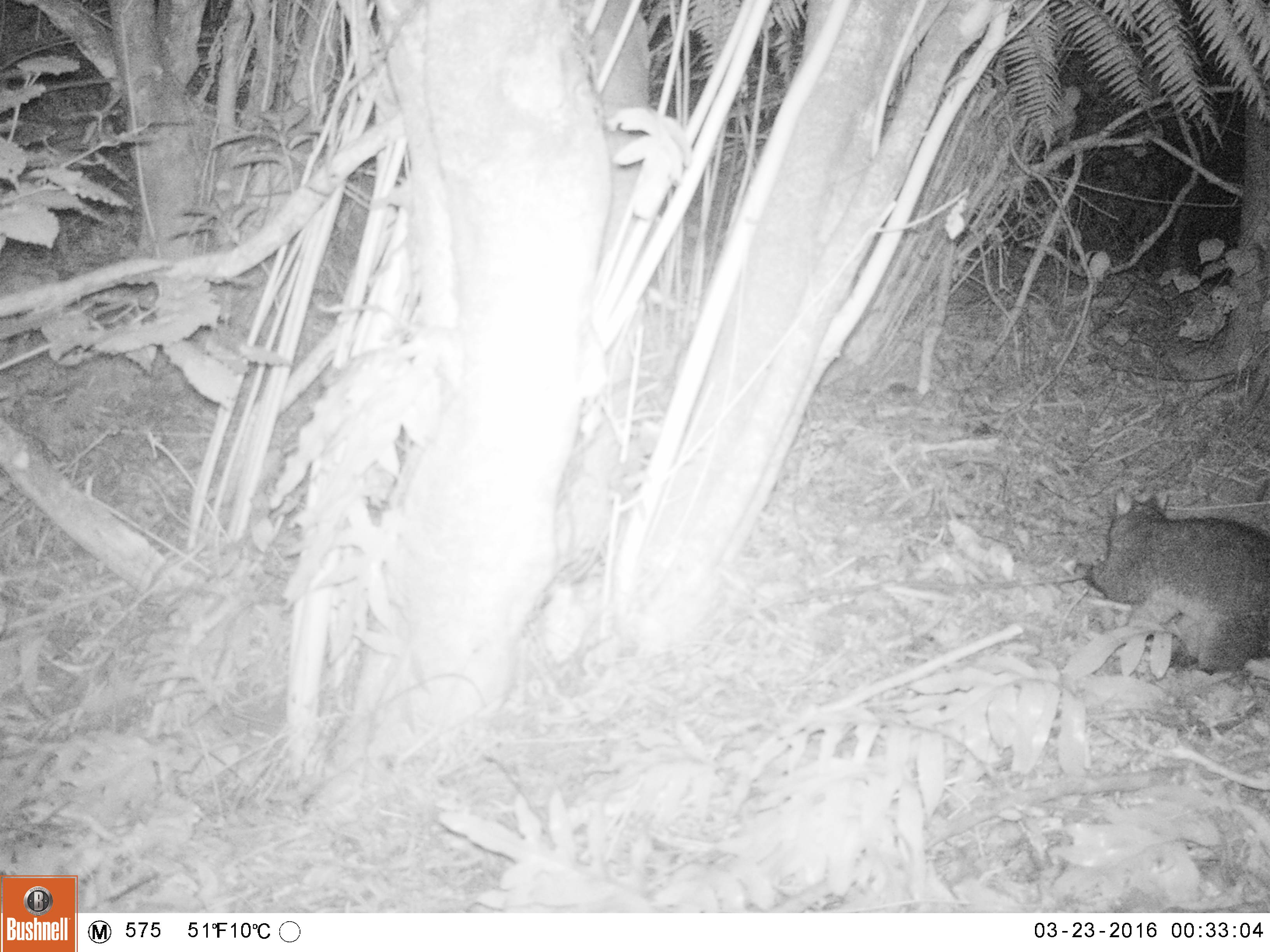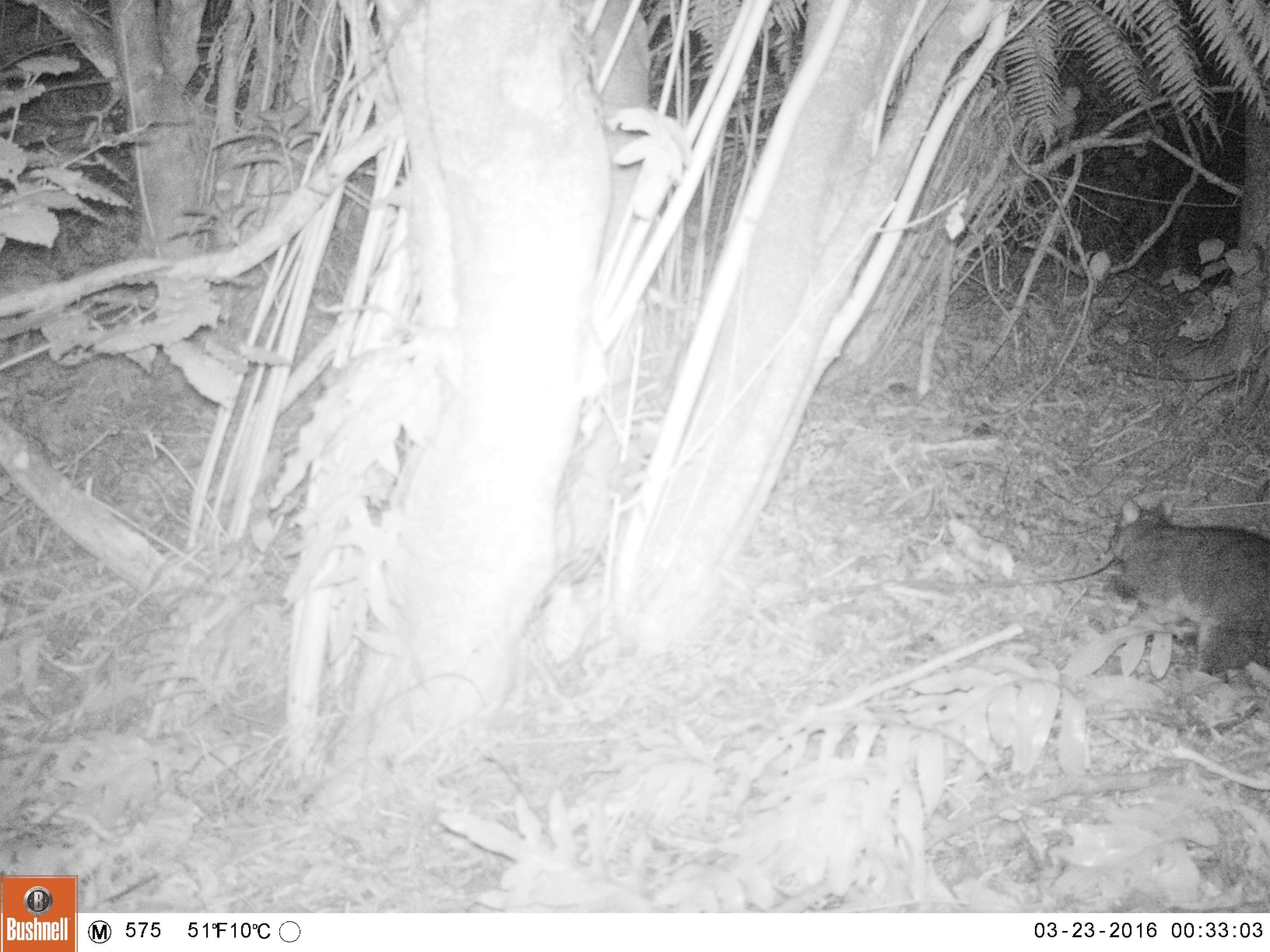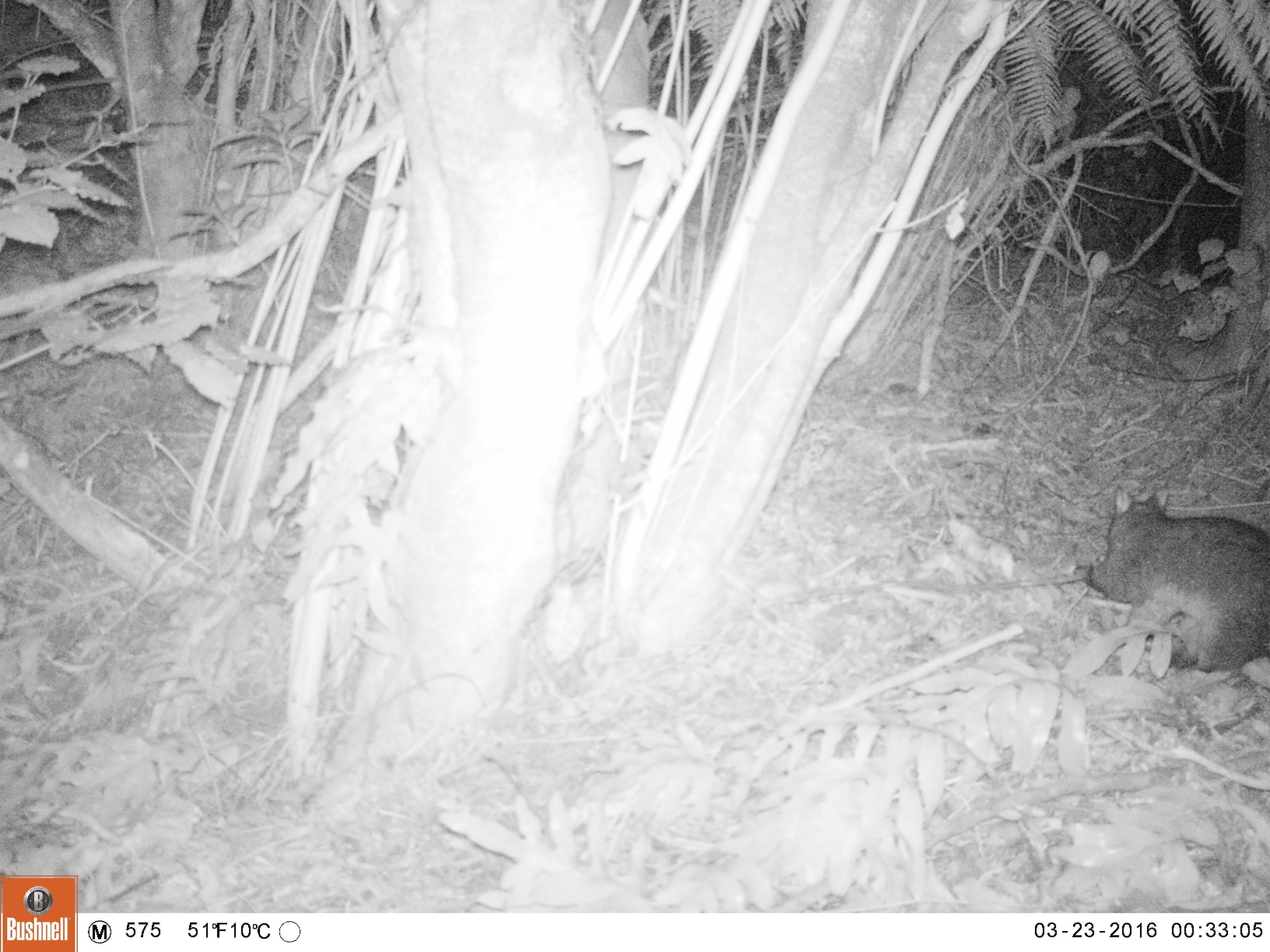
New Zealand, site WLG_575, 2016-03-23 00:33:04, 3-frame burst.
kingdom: Animalia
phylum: Chordata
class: Mammalia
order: Diprotodontia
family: Phalangeridae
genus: Trichosurus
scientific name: Trichosurus vulpecula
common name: common brushtail possum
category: possum